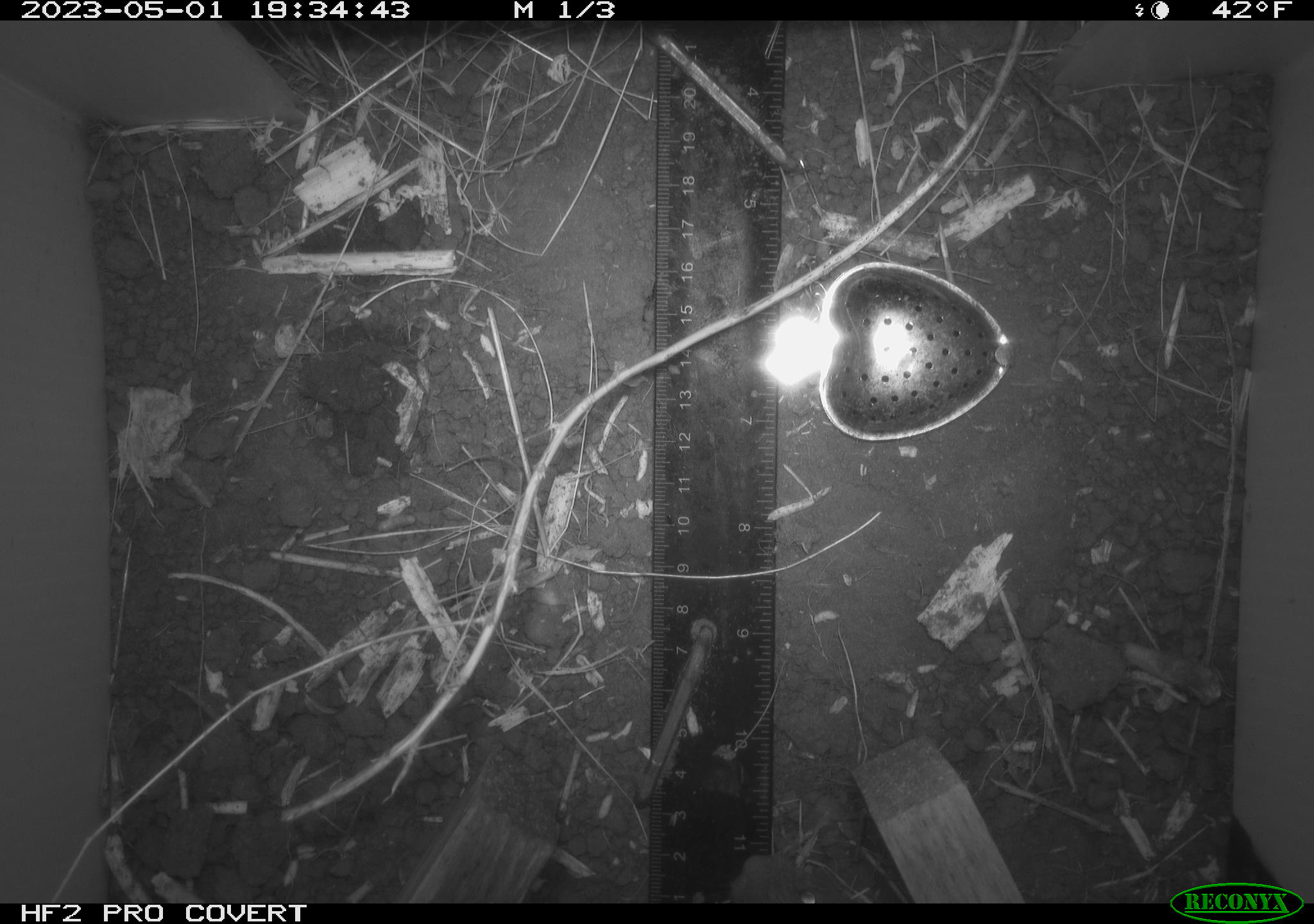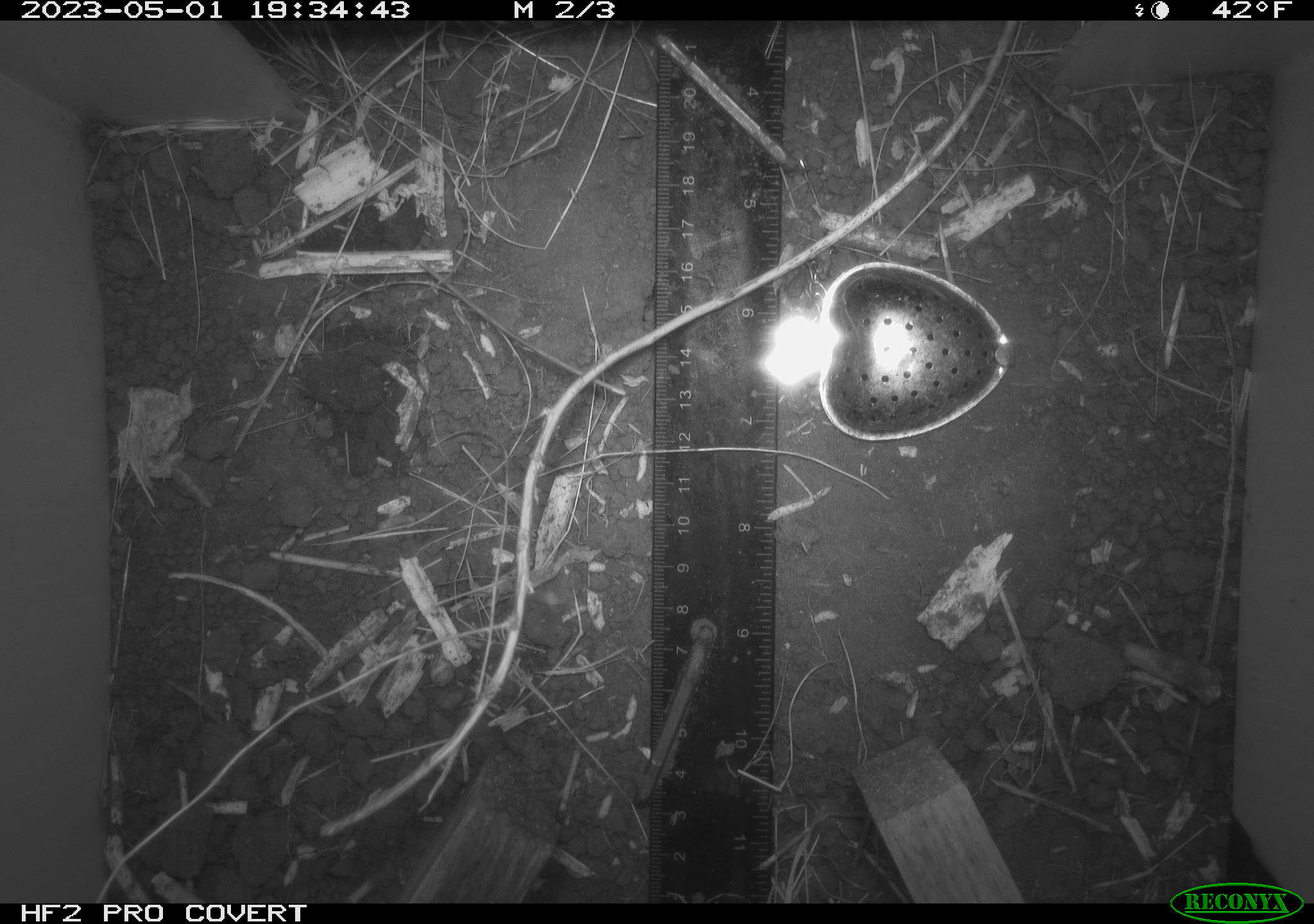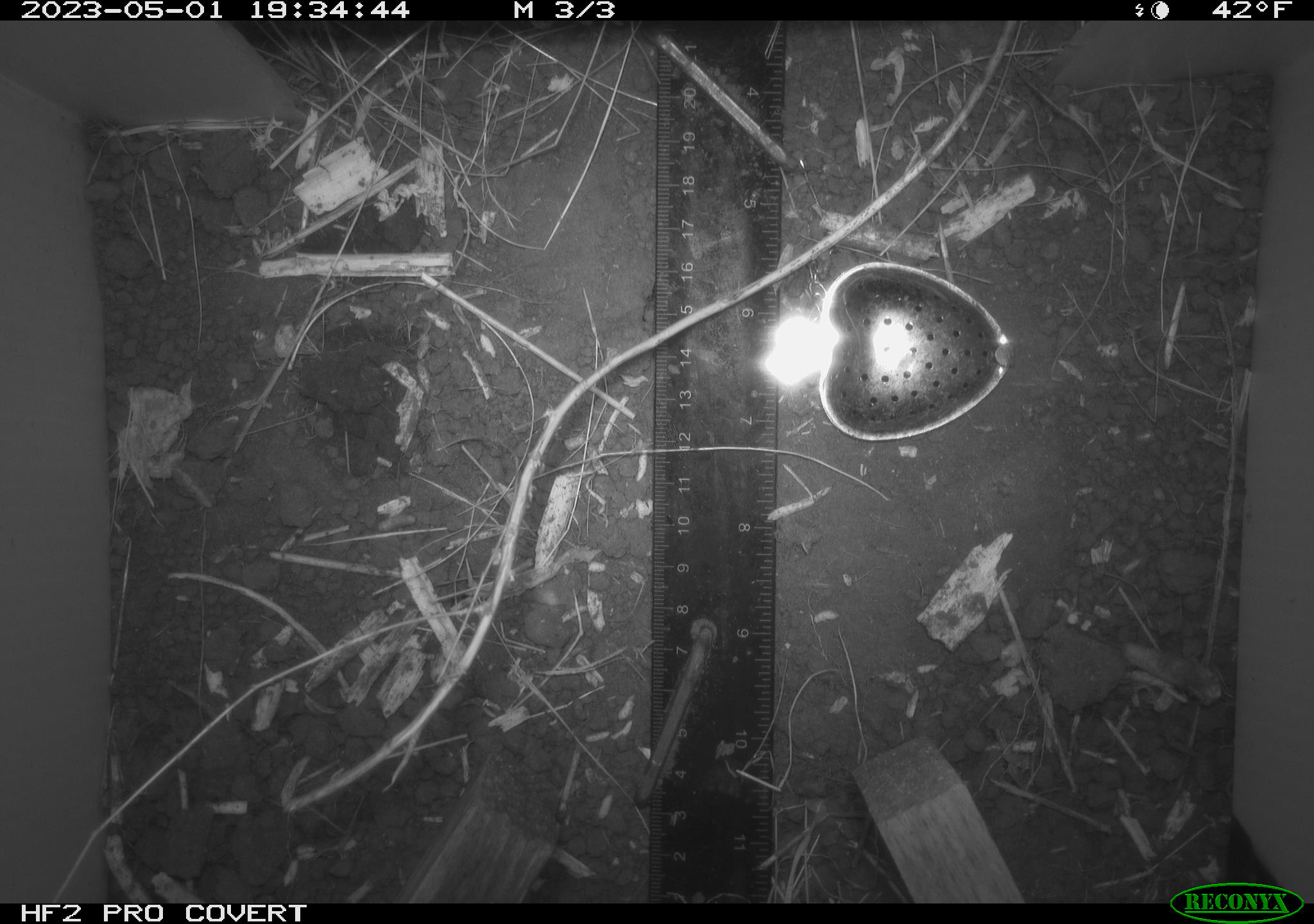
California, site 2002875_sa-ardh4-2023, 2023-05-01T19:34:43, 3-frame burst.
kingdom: Animalia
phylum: Chordata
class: Mammalia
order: Rodentia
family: Cricetidae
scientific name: Arvicolinae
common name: voles, lemmings, and muskrats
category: arvicolinae subfamily